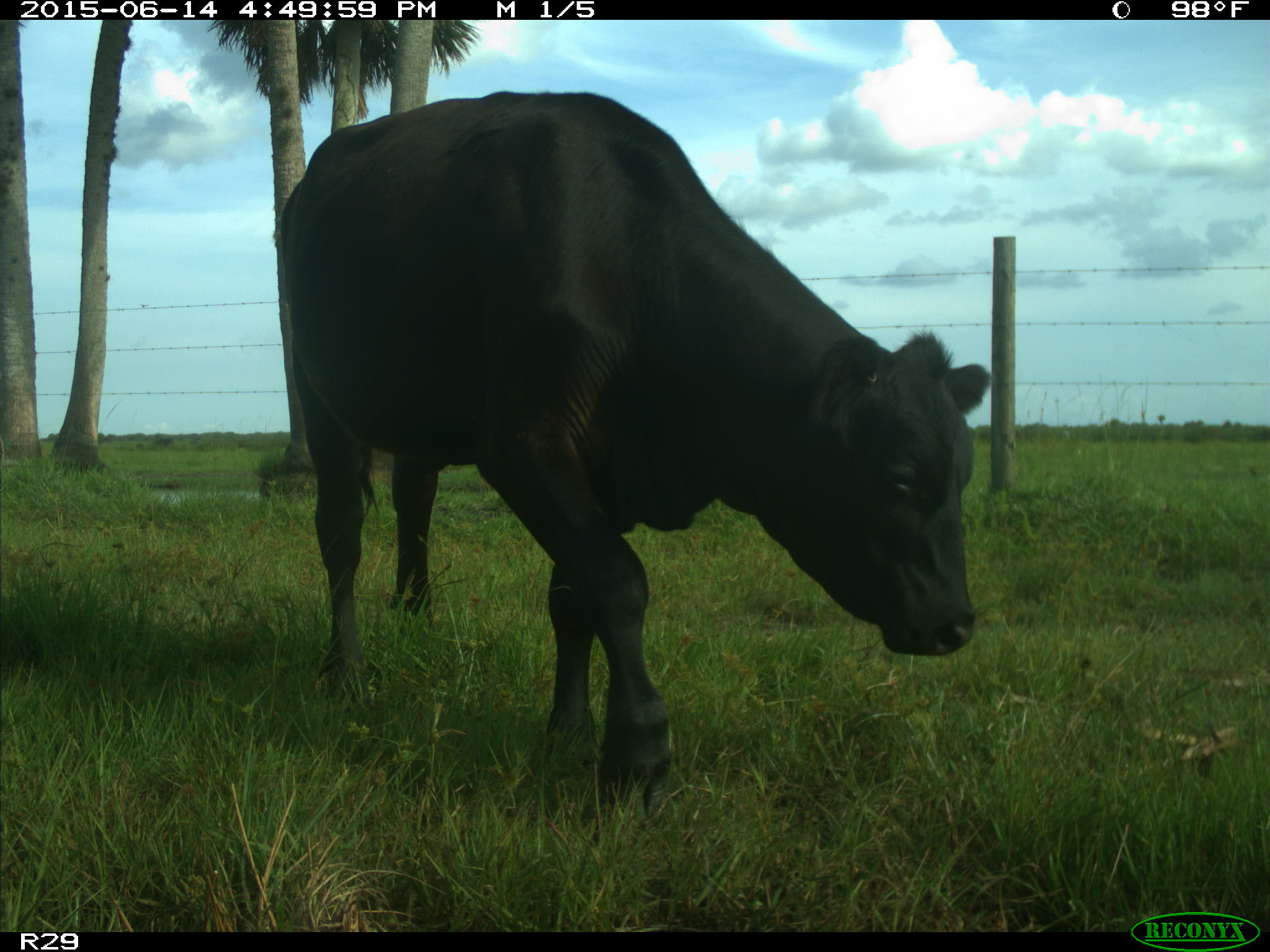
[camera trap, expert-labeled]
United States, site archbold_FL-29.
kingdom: Animalia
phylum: Chordata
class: Mammalia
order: Artiodactyla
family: Bovidae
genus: Bos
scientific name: Bos taurus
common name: domestic cow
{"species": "Bos taurus (domestic cow)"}